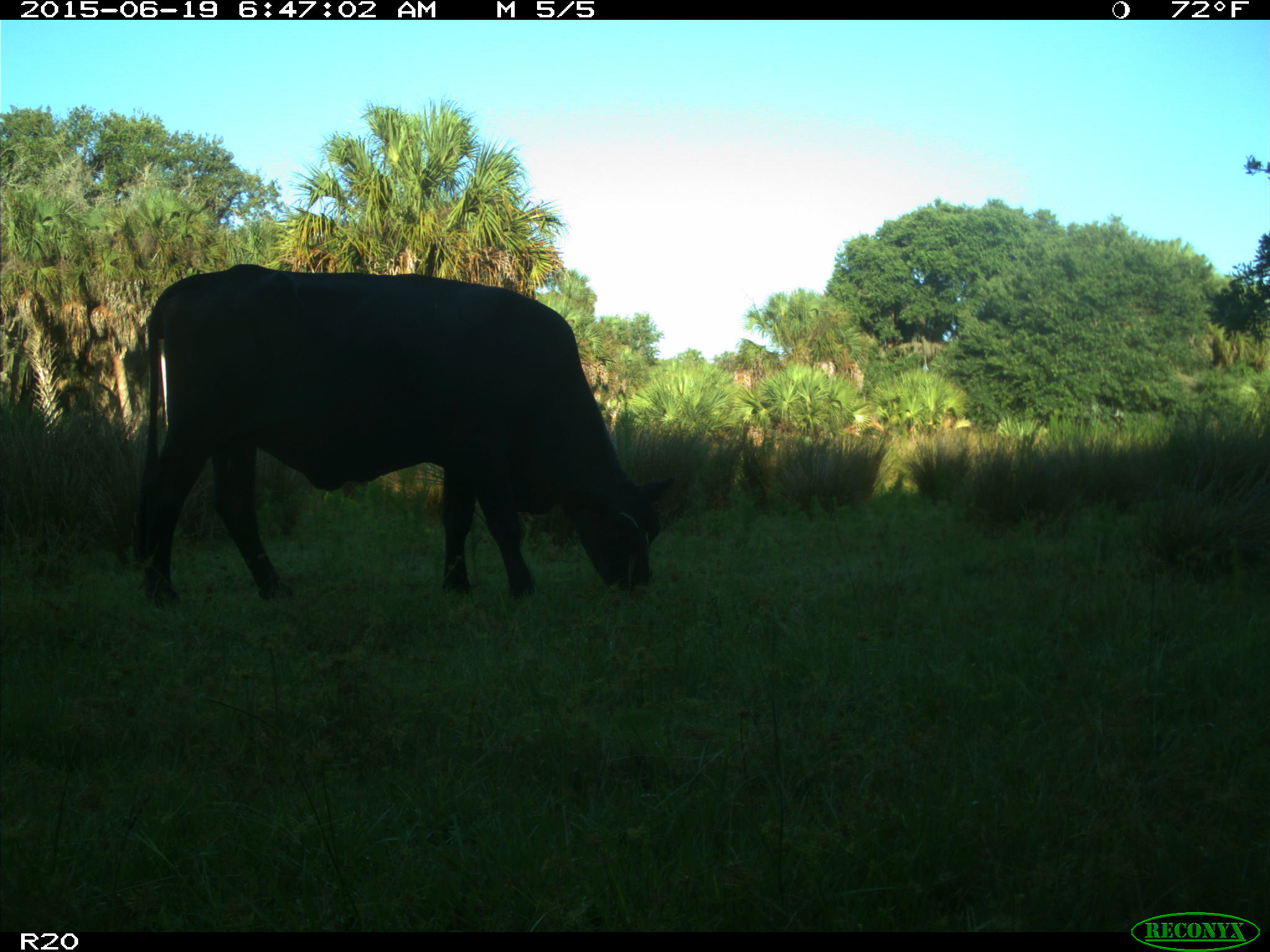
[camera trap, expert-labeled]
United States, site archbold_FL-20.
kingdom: Animalia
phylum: Chordata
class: Mammalia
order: Artiodactyla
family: Bovidae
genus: Bos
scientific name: Bos taurus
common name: domestic cow